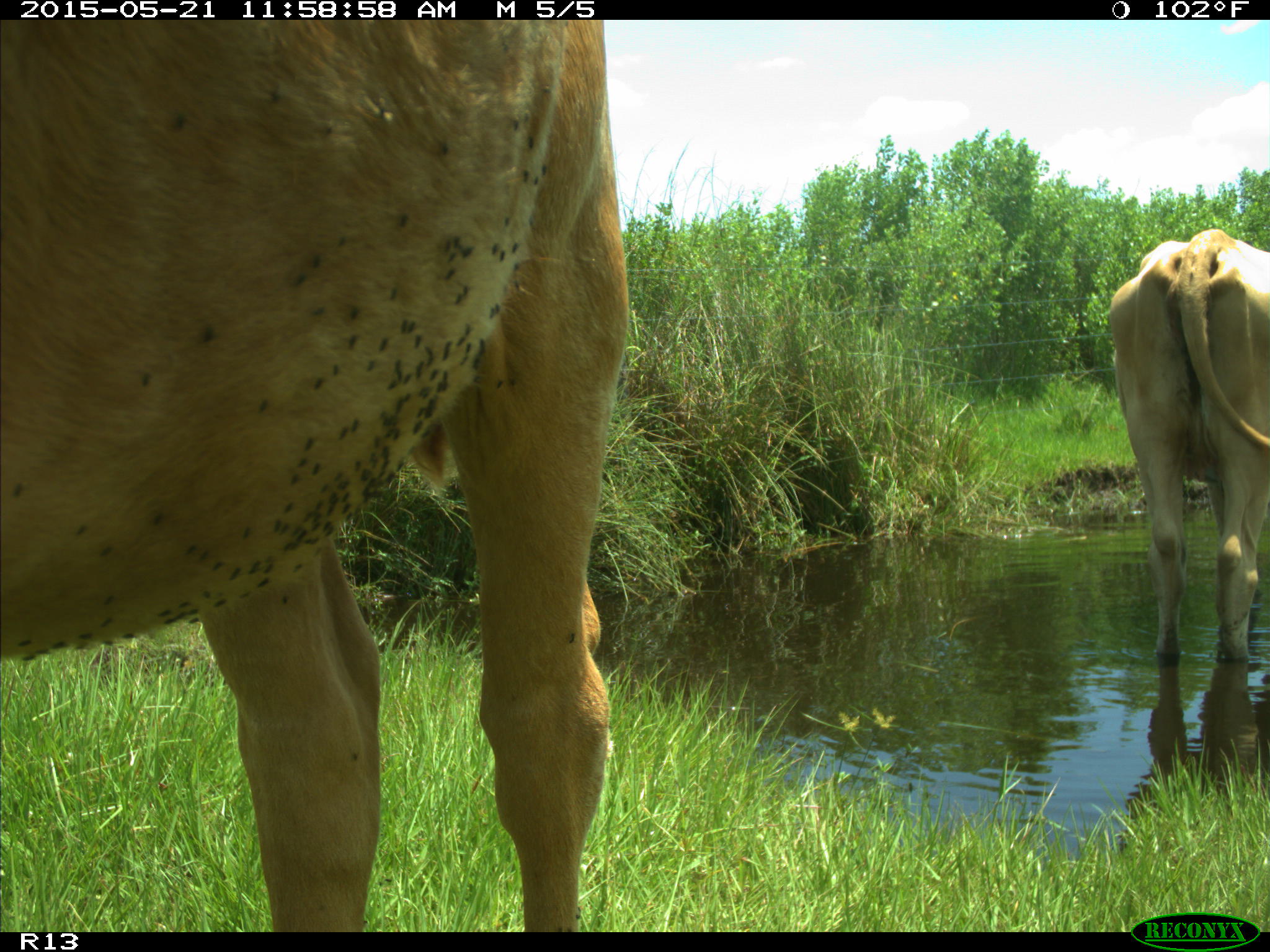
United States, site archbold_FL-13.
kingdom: Animalia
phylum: Chordata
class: Mammalia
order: Artiodactyla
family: Bovidae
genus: Bos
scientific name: Bos taurus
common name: domestic cow